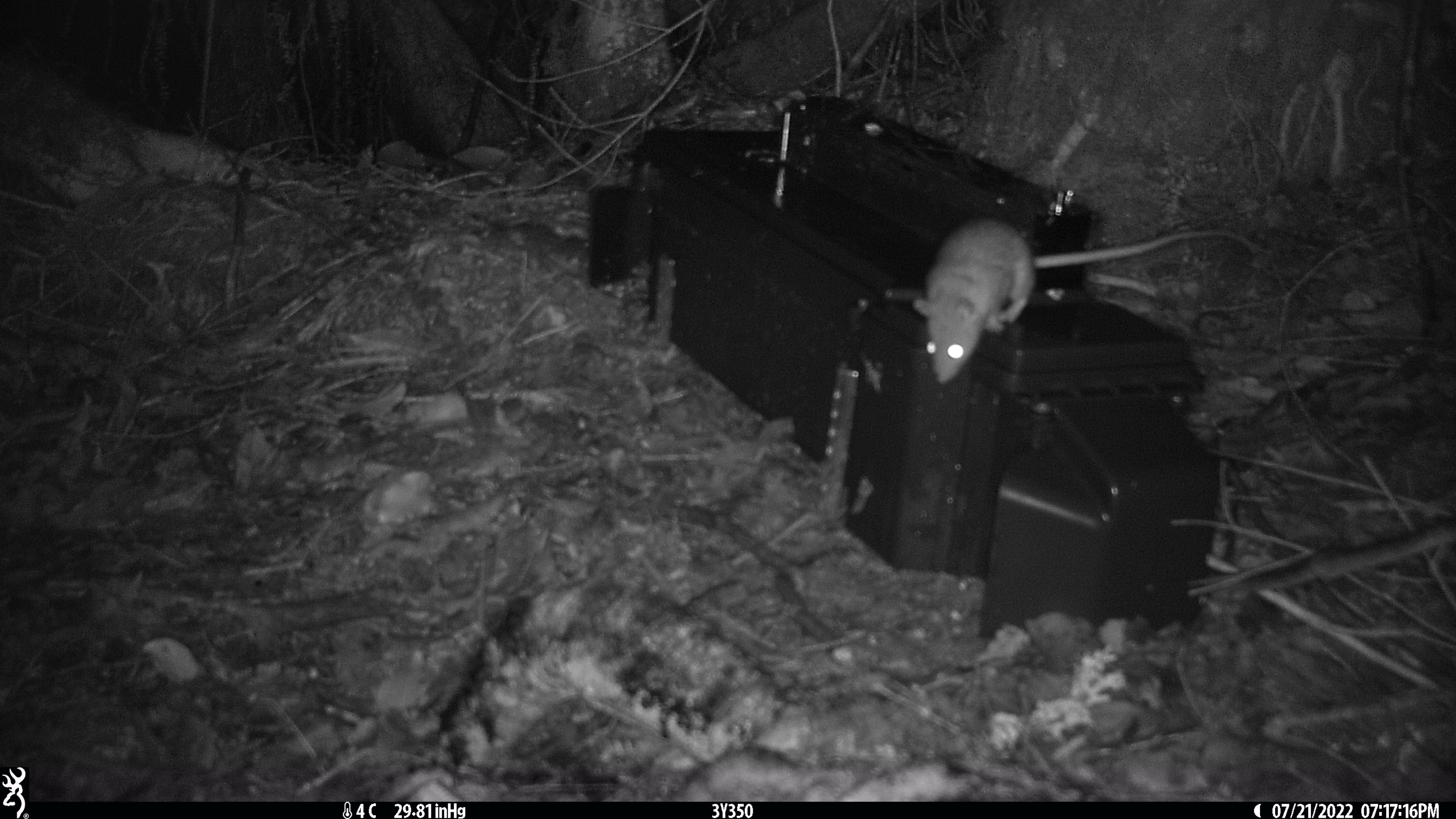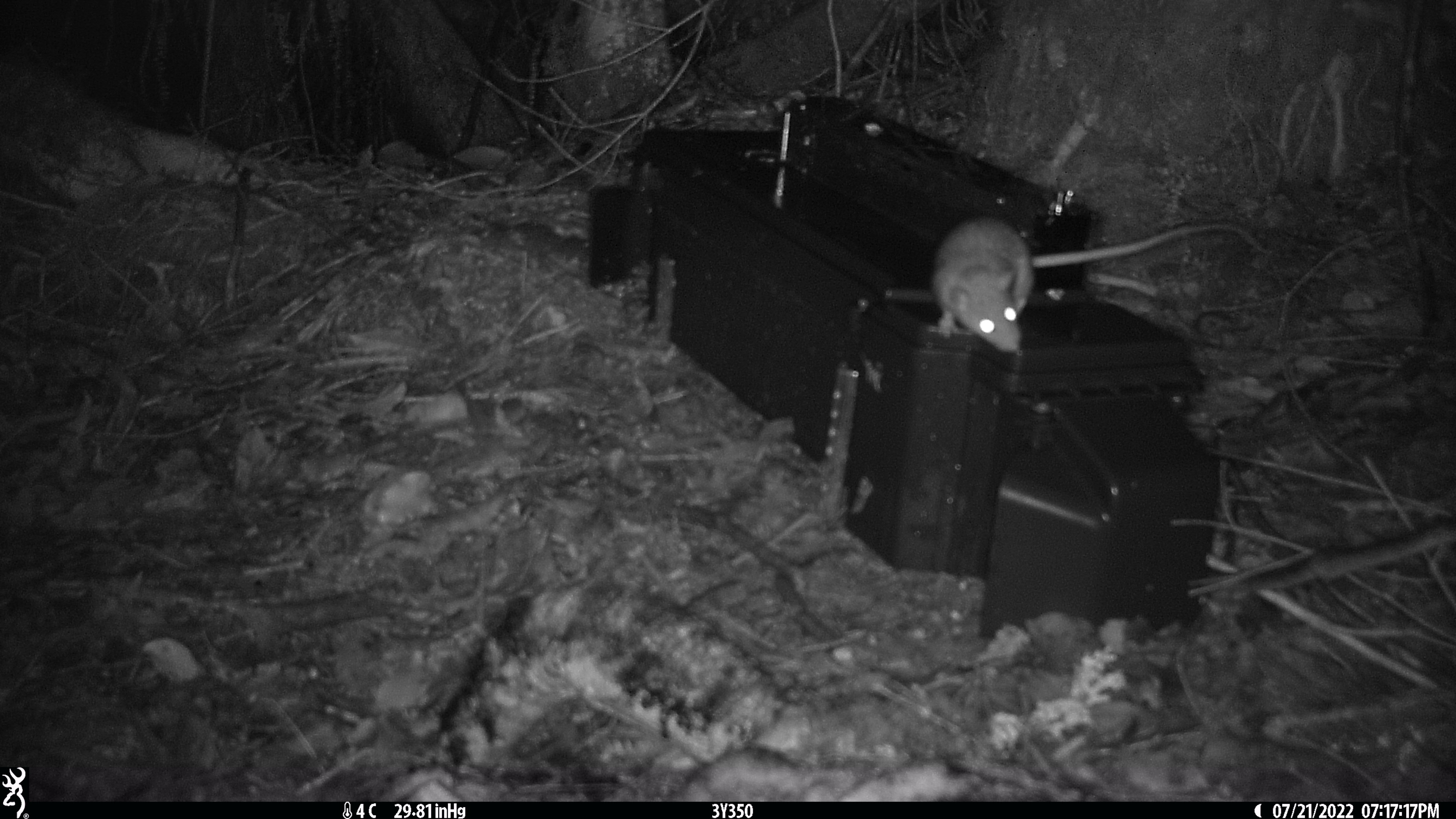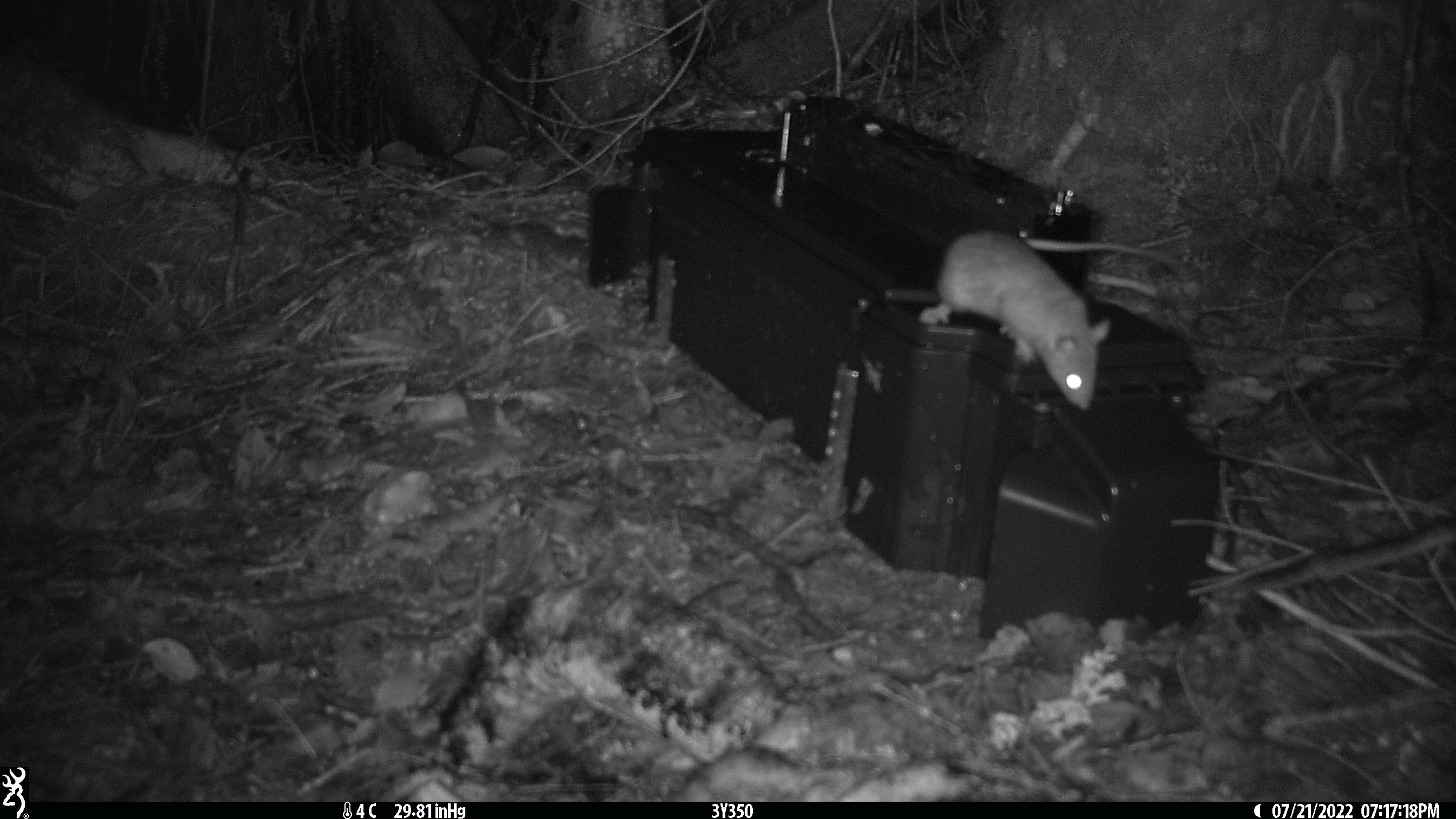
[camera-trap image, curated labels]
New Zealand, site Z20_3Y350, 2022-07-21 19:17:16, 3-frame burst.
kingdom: Animalia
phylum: Chordata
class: Mammalia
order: Rodentia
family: Muridae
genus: Rattus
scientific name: Rattus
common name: rat